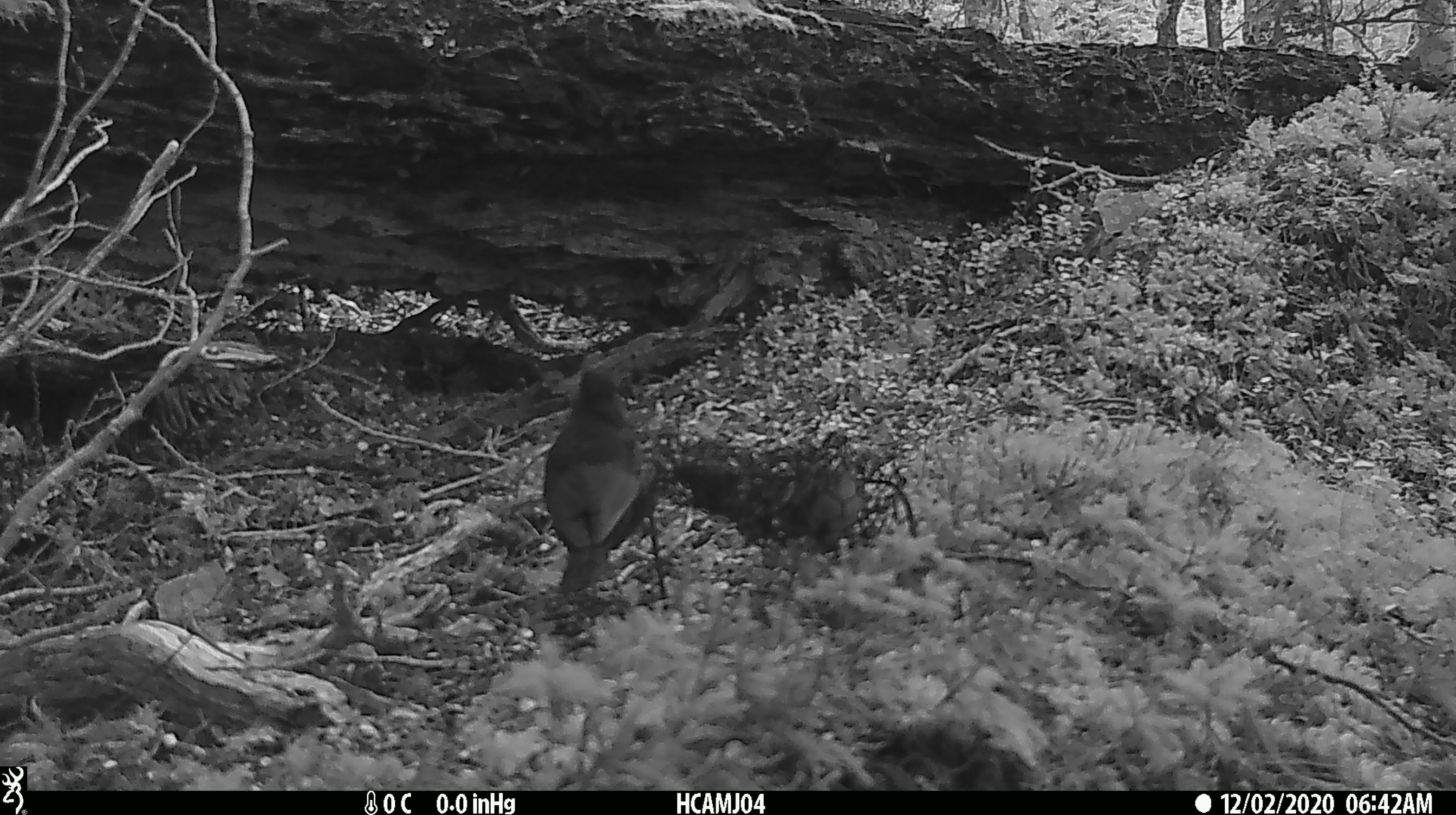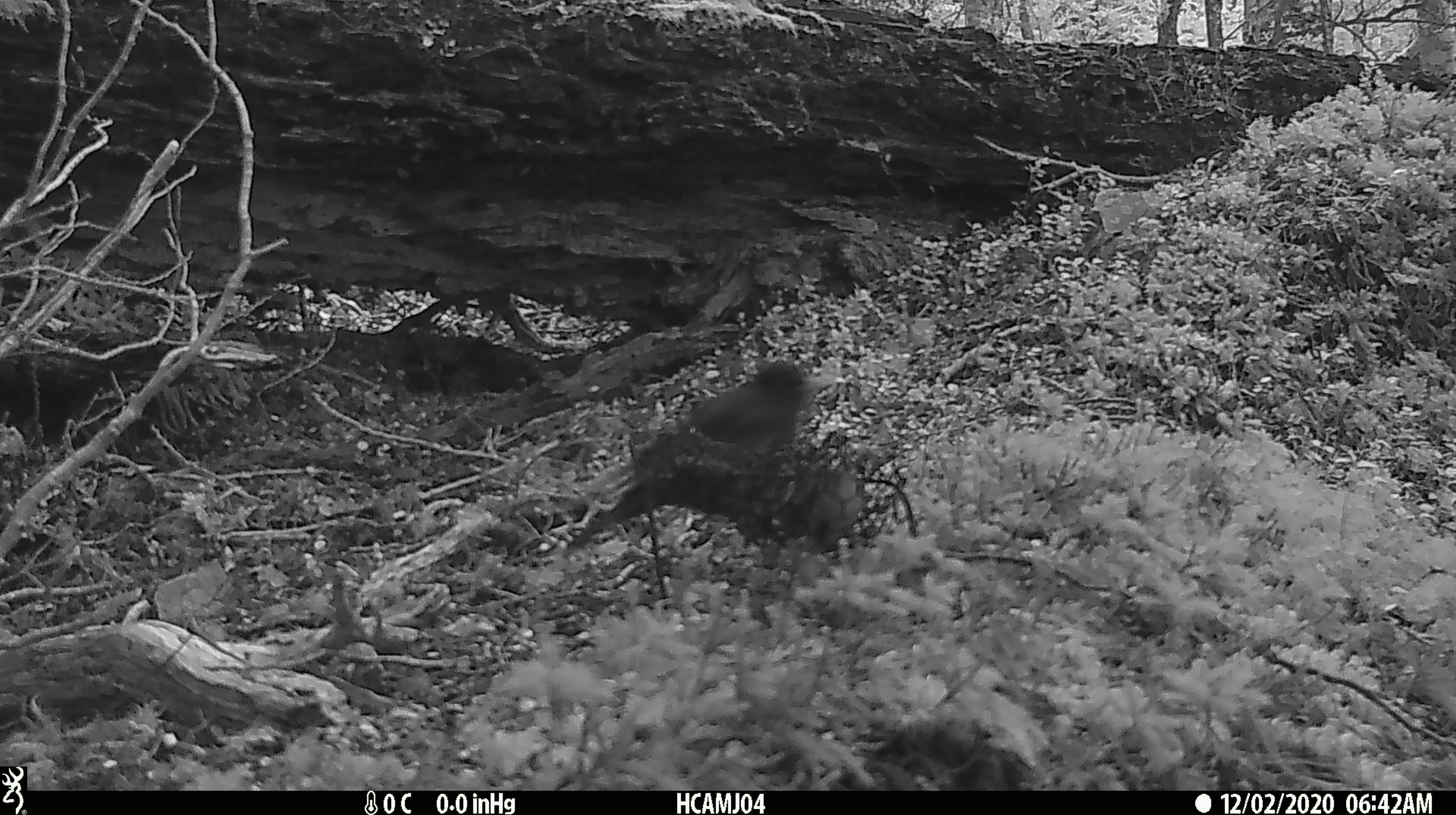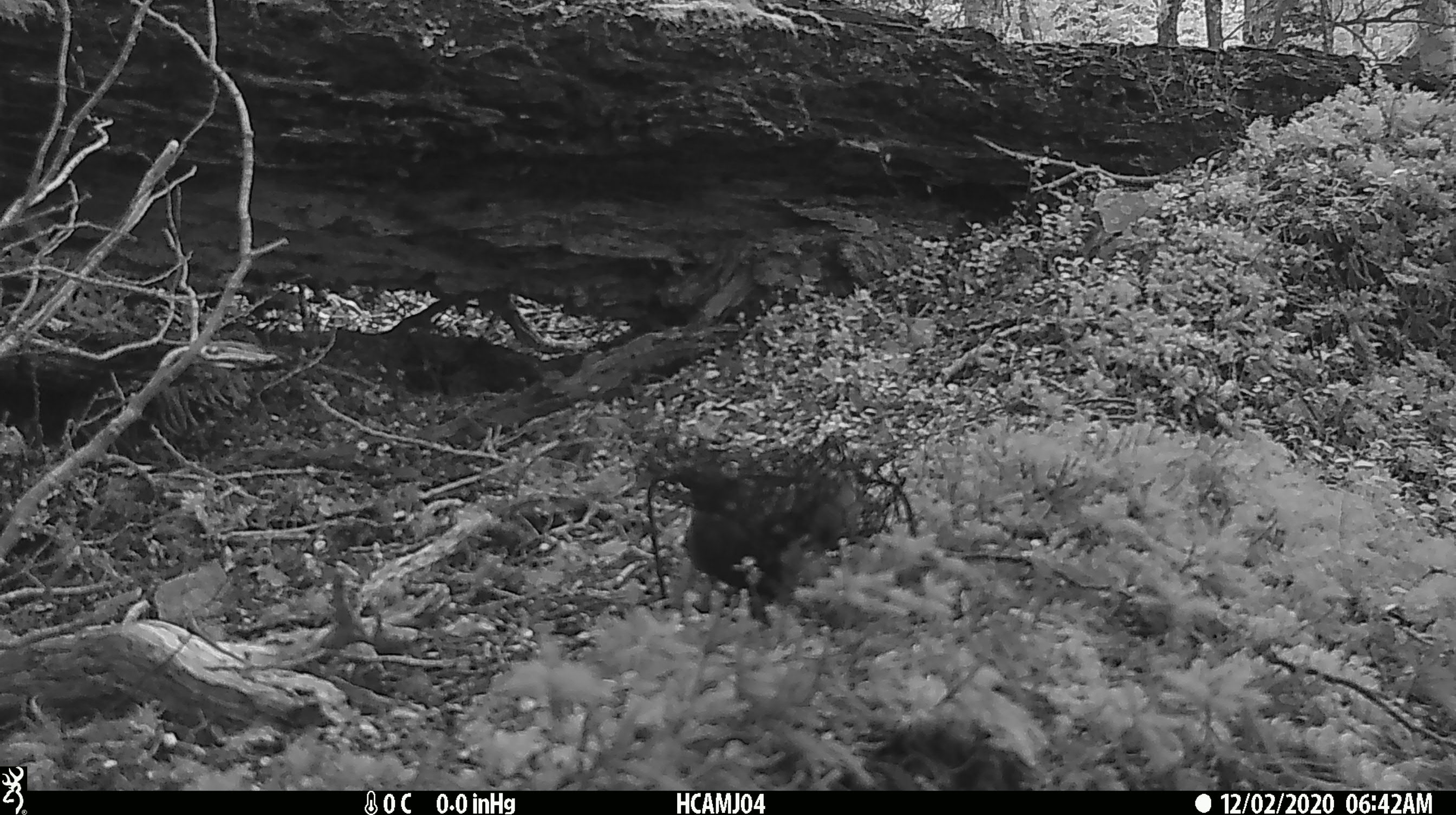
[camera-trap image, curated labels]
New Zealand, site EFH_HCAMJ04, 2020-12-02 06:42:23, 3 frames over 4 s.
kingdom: Animalia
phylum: Chordata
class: Aves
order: Passeriformes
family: Turdidae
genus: Turdus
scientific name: Turdus merula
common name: eurasian blackbird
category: blackbird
Blackbird (eurasian blackbird) (Turdus merula).